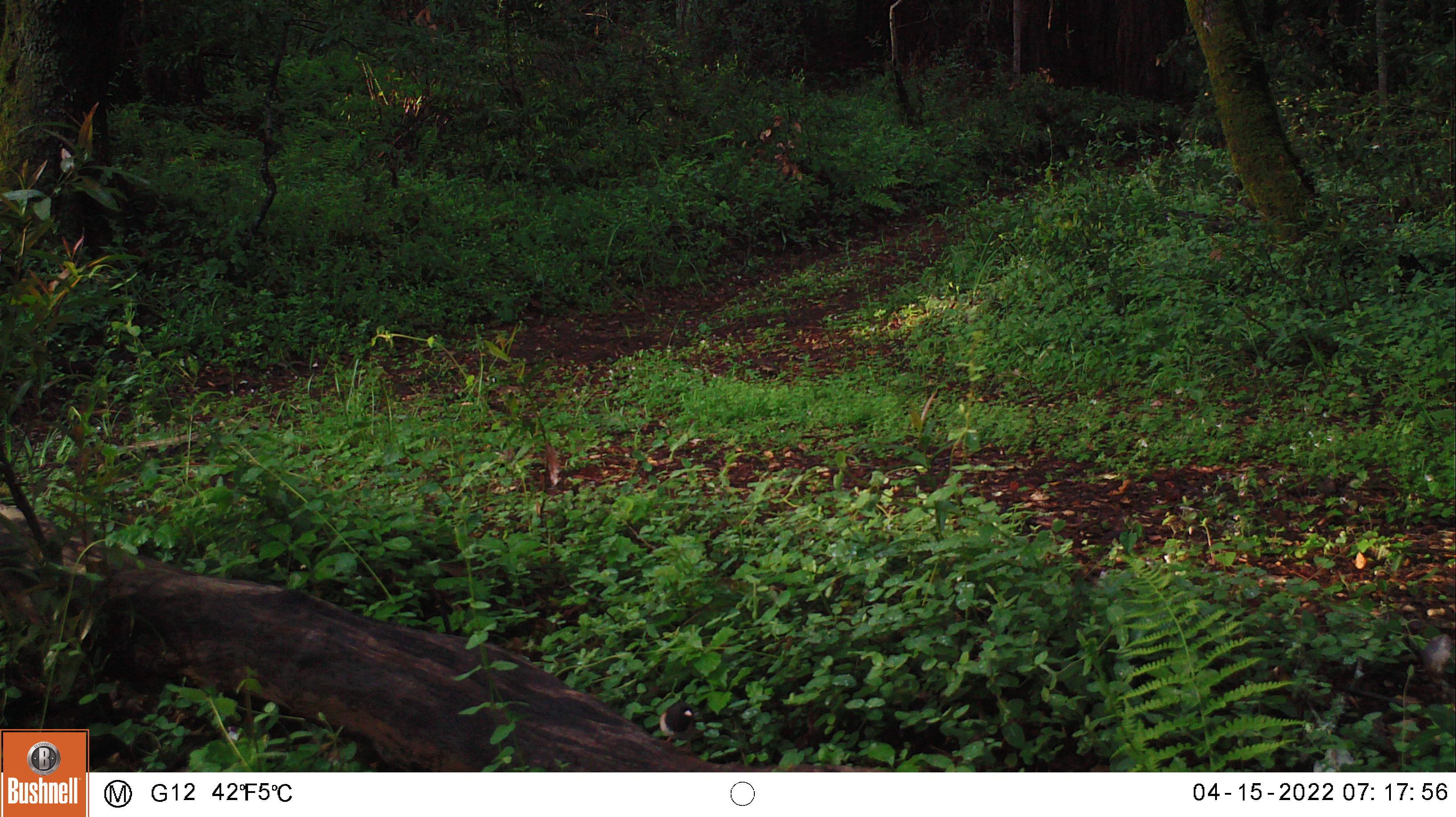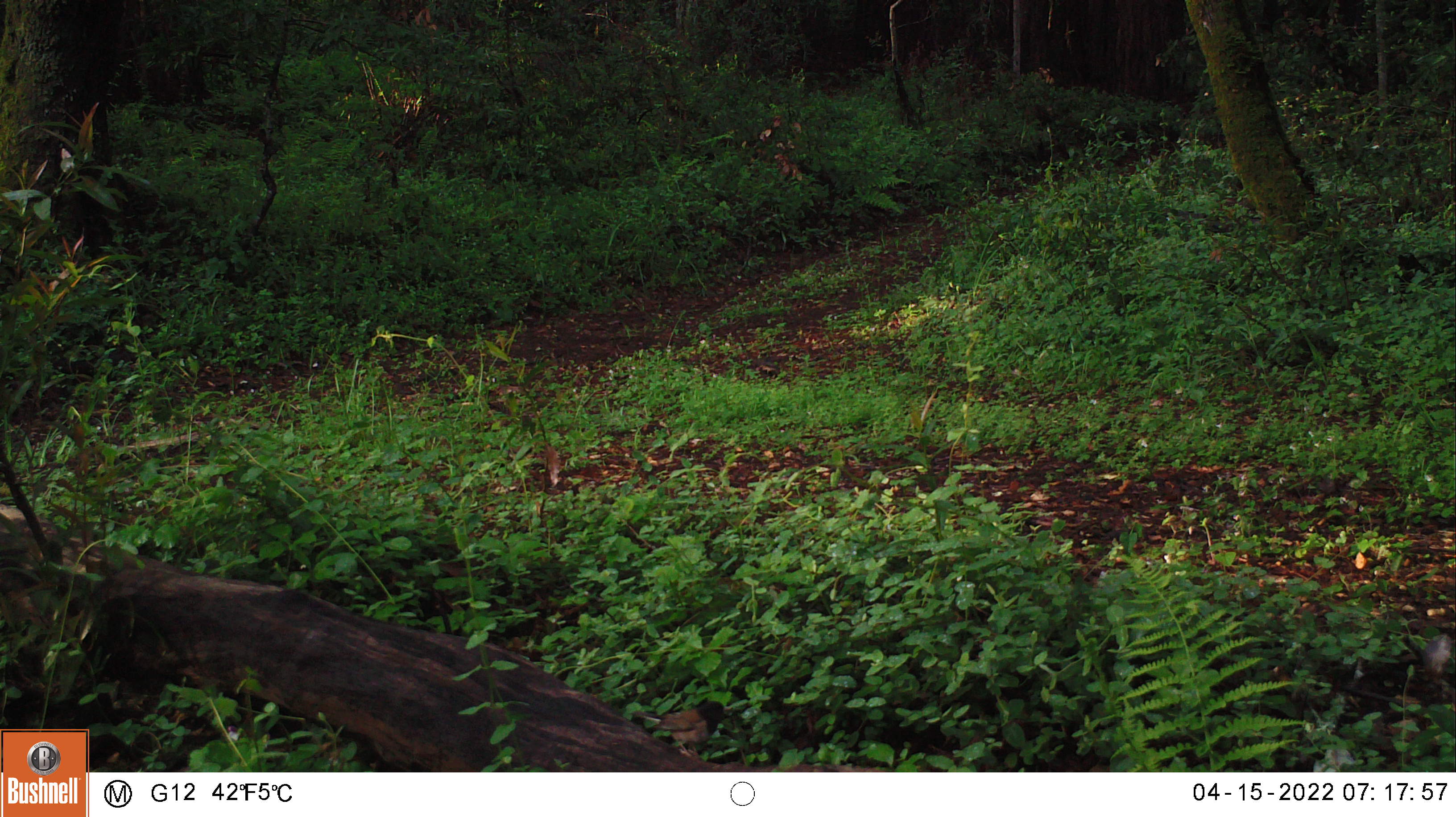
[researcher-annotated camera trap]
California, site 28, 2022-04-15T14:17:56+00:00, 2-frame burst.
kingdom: Animalia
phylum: Chordata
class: Aves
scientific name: Aves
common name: bird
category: unknown bird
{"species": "unknown bird (bird) (Aves)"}